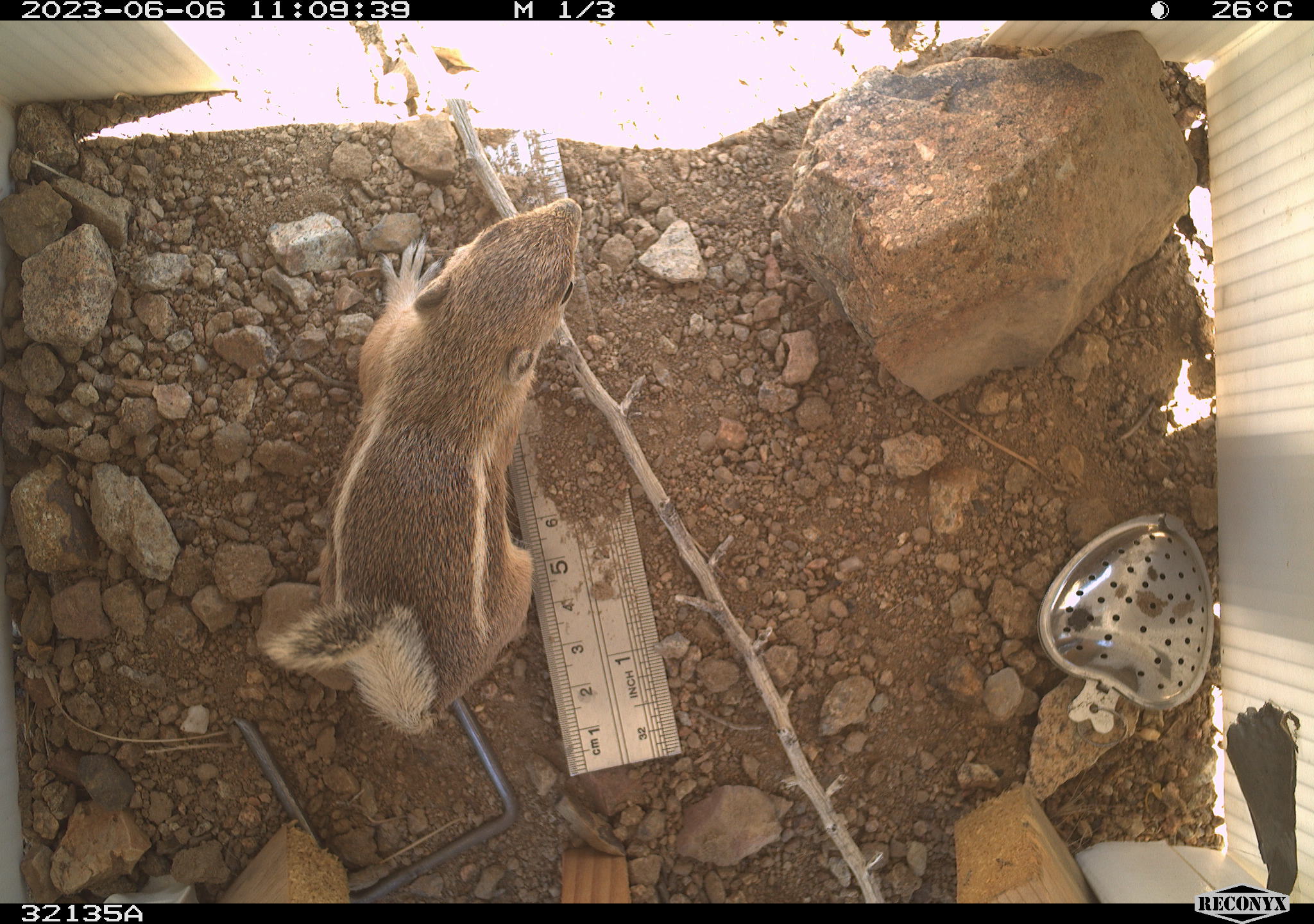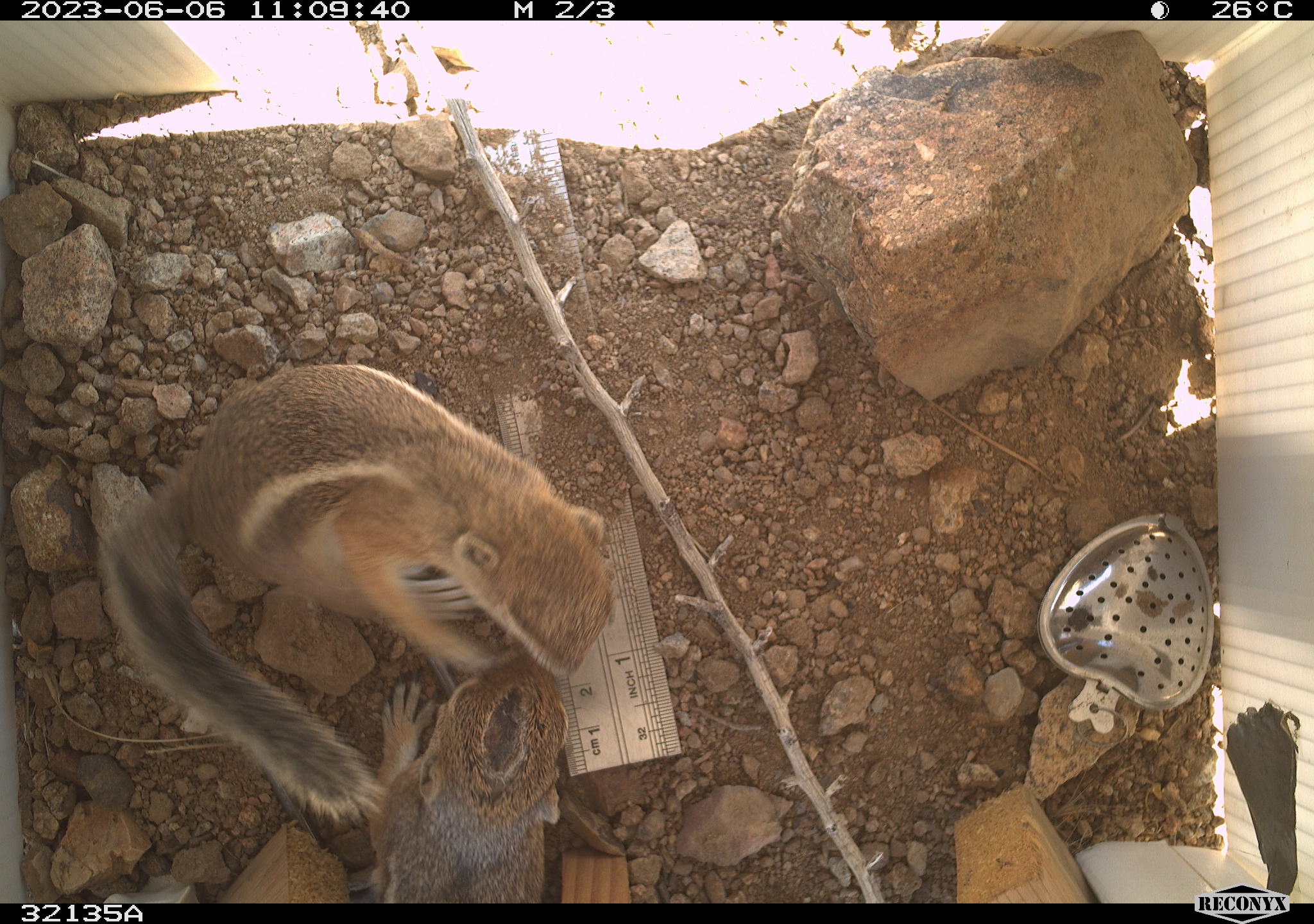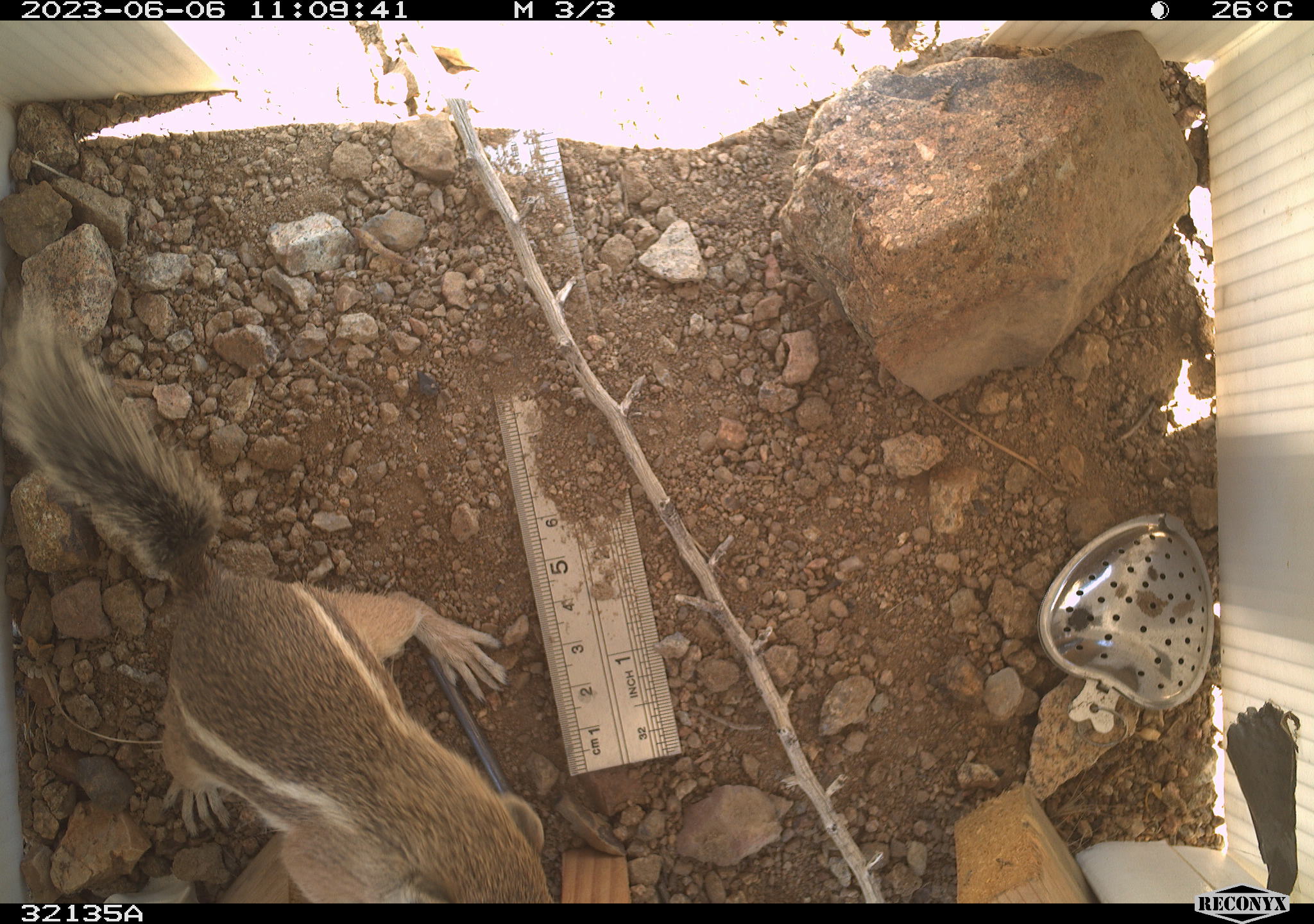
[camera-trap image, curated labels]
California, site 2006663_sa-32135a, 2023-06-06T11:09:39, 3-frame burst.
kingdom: Animalia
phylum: Chordata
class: Mammalia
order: Rodentia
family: Sciuridae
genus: Ammospermophilus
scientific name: Ammospermophilus leucurus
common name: white-tailed antelope squirrel